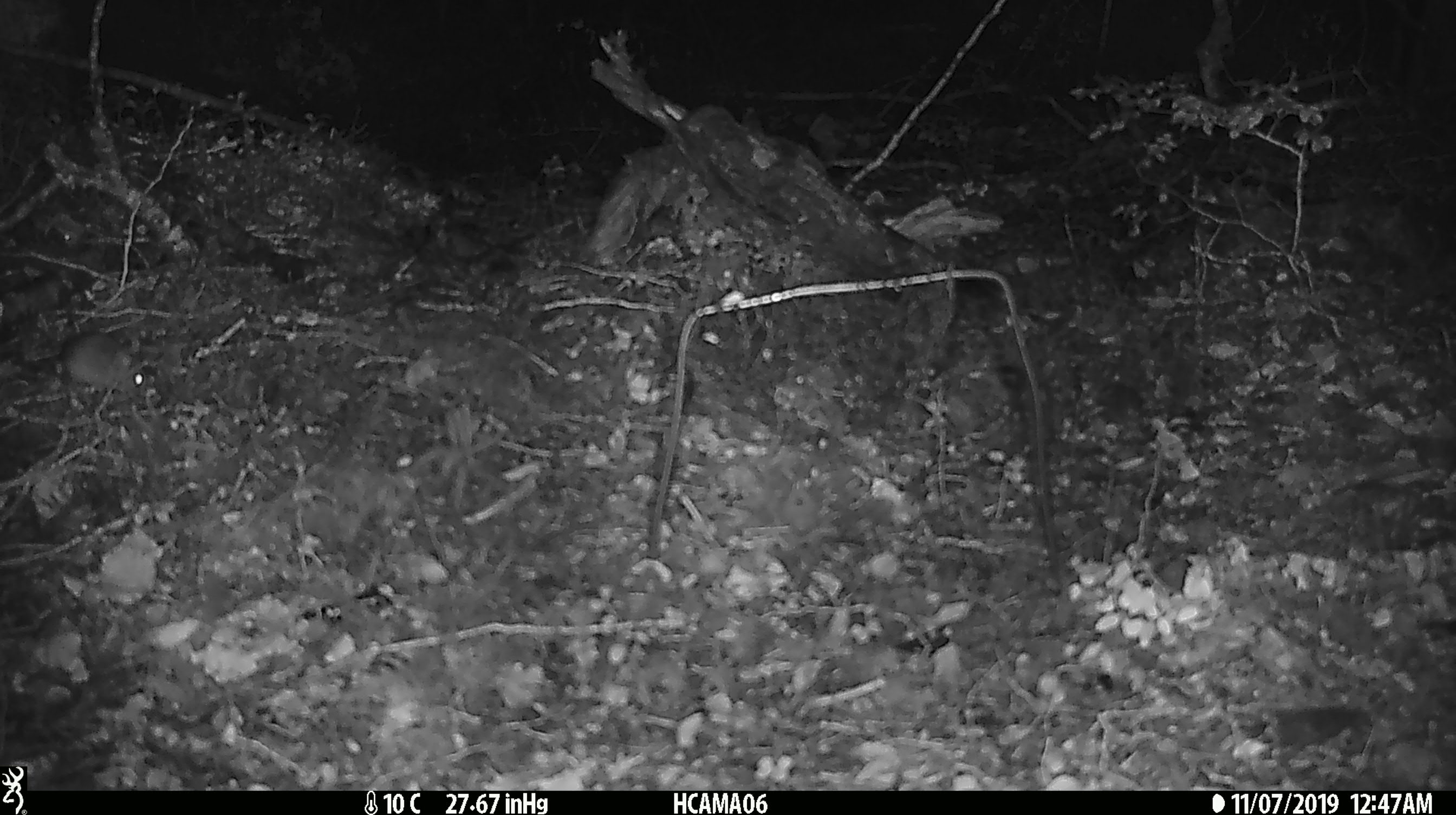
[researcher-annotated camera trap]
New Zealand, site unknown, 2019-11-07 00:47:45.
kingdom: Animalia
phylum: Chordata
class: Mammalia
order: Rodentia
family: Muridae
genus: Mus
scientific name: Mus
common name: mouse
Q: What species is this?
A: Mouse (Mus).